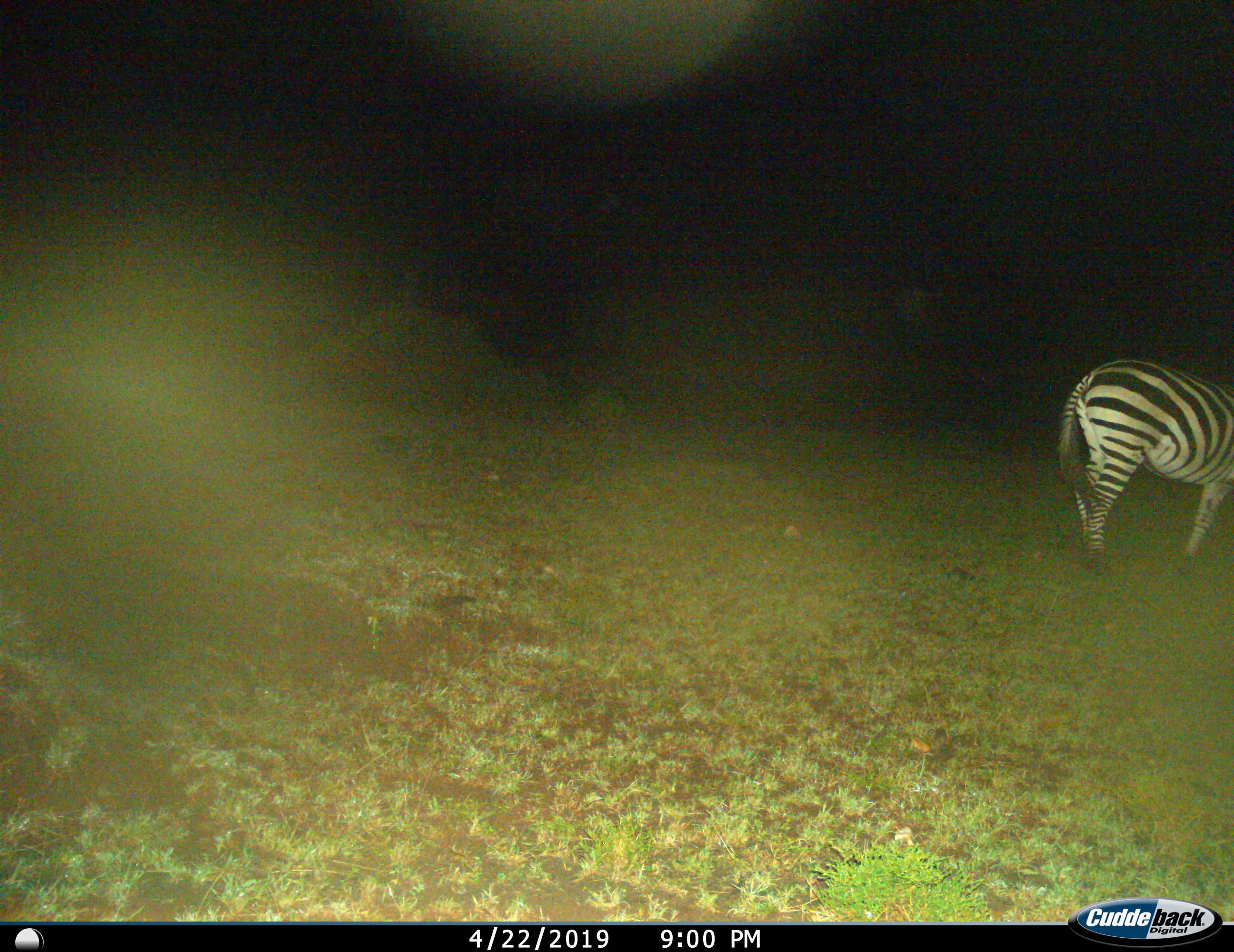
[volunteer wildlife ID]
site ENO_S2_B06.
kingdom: Animalia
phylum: Chordata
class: Mammalia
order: Perissodactyla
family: Equidae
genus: Equus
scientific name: Equus quagga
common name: plains zebra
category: zebraplains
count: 1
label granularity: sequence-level